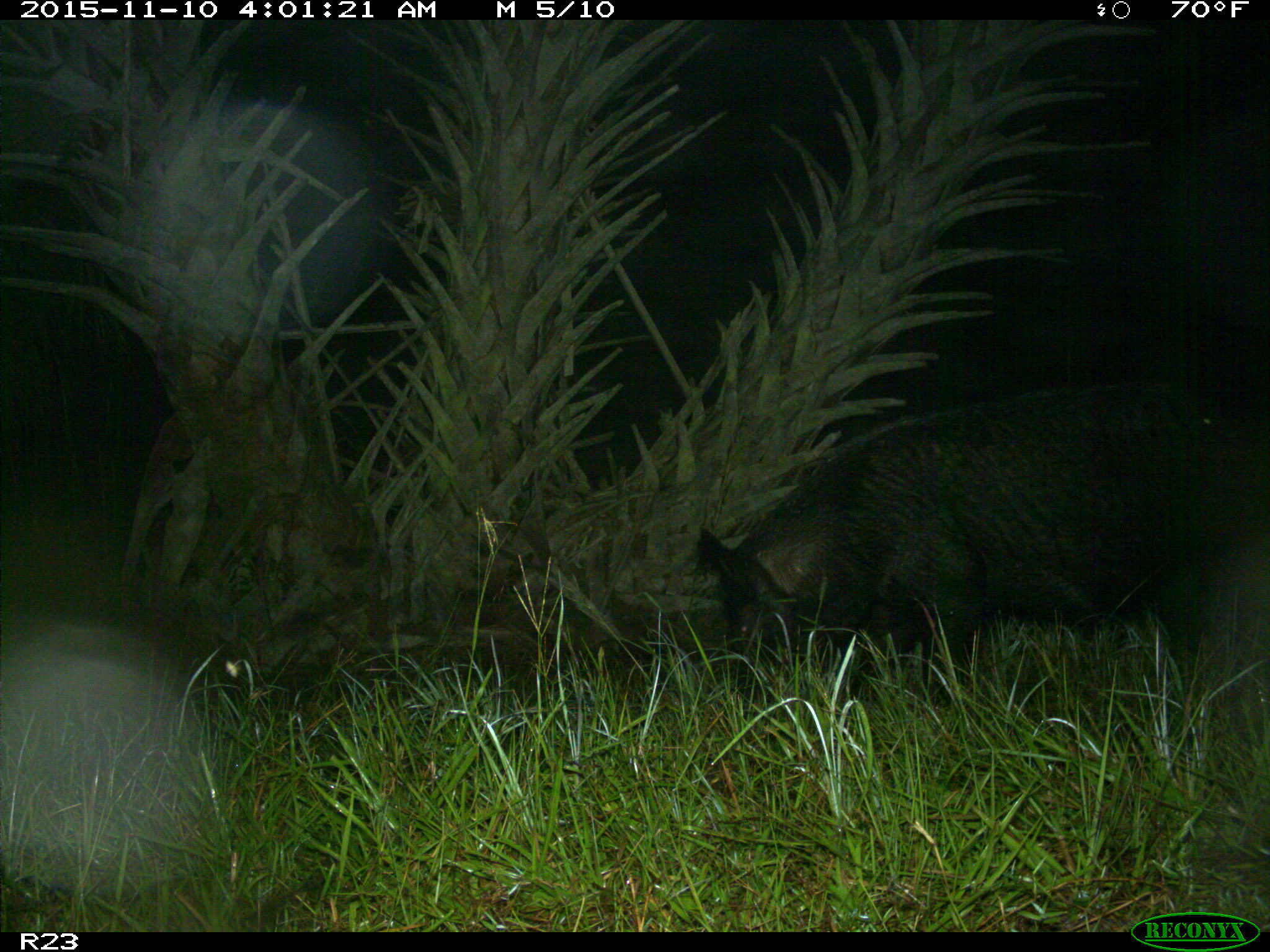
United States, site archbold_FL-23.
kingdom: Animalia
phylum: Chordata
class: Mammalia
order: Artiodactyla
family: Suidae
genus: Sus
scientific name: Sus scrofa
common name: wild boar